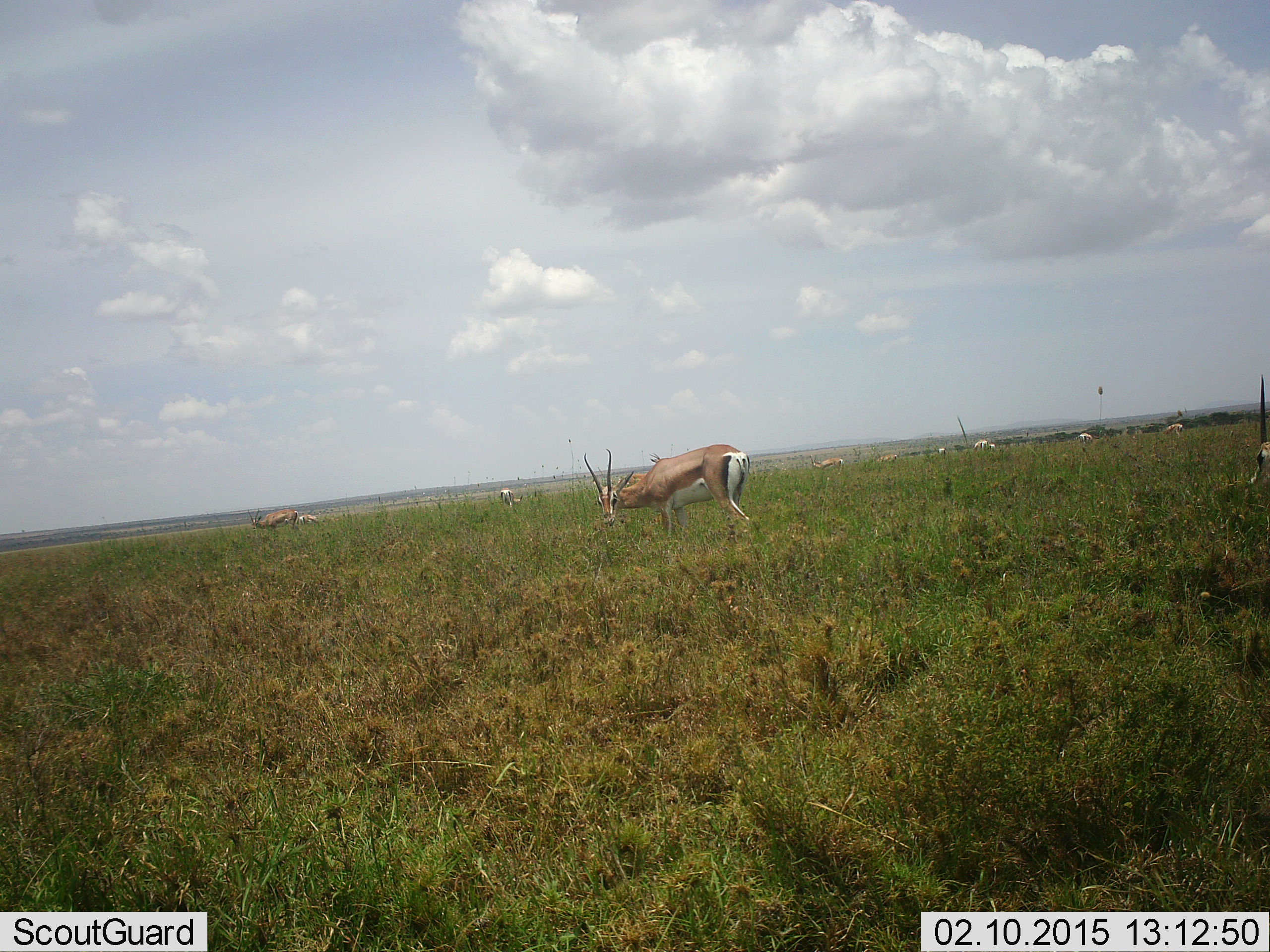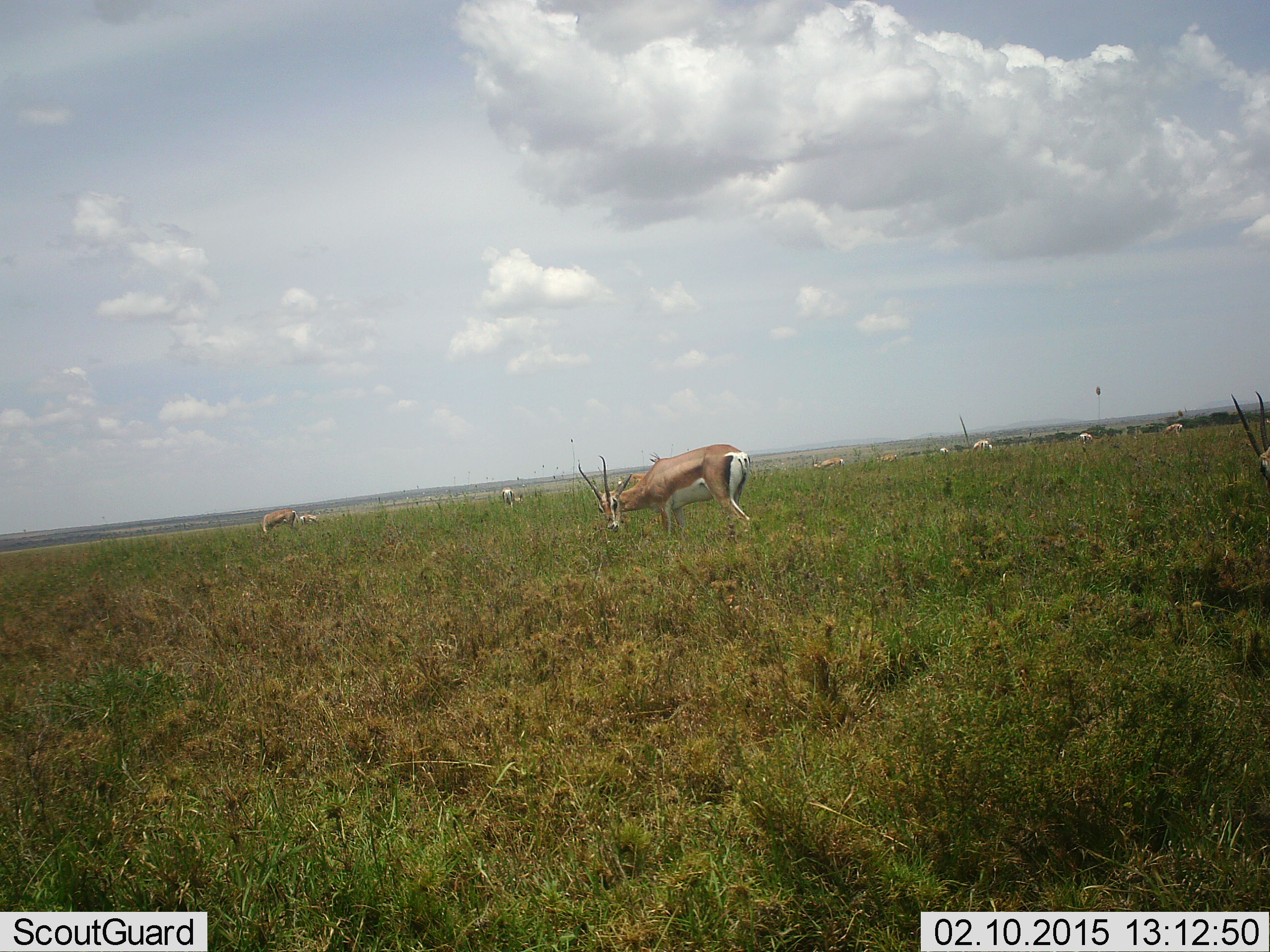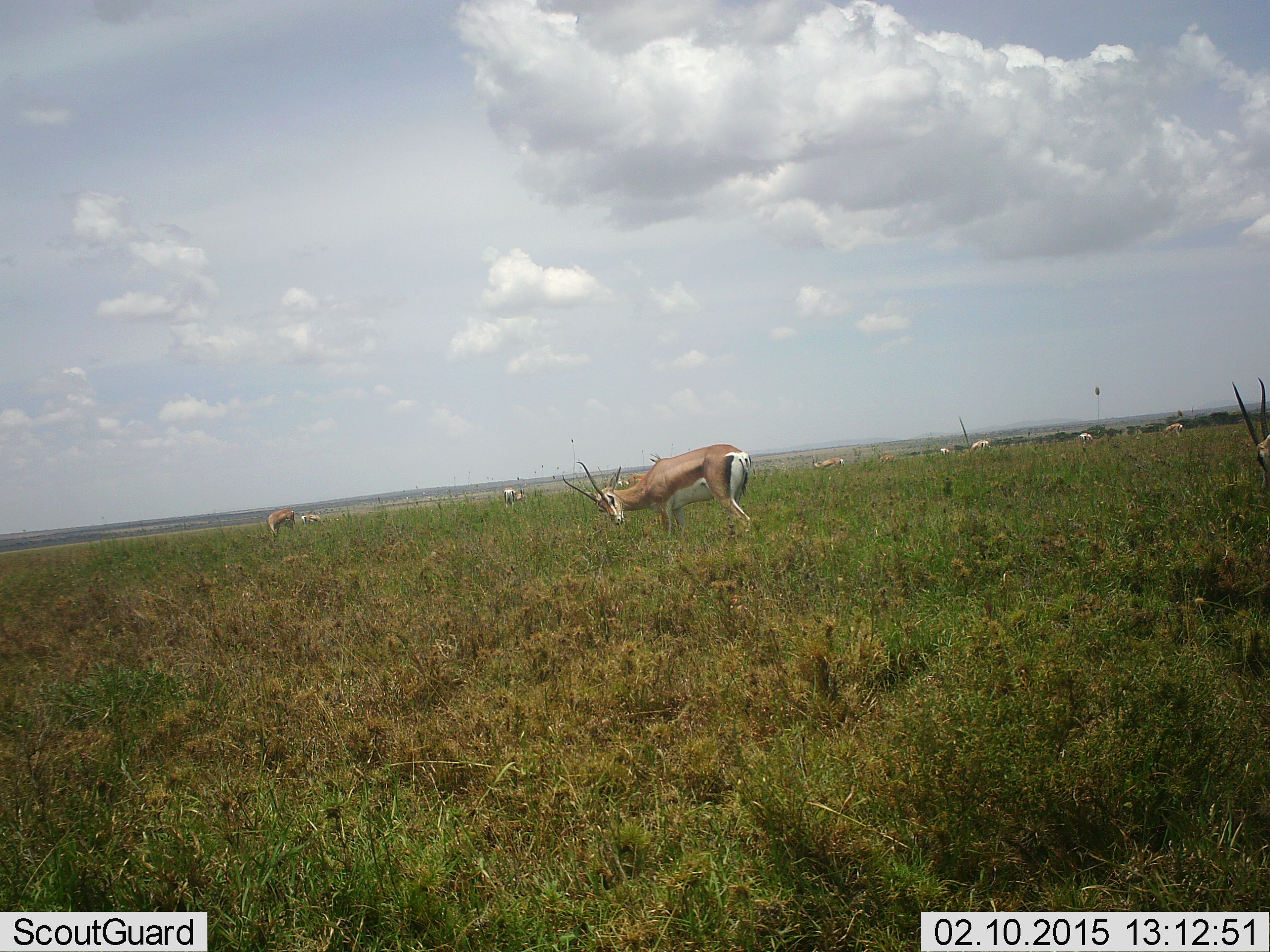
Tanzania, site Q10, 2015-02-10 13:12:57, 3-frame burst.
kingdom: Animalia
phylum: Chordata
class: Mammalia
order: Artiodactyla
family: Bovidae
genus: Nanger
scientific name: Nanger granti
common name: grant's gazelle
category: gazellegrants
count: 9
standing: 40%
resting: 0%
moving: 20%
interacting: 10%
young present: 0%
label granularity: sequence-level